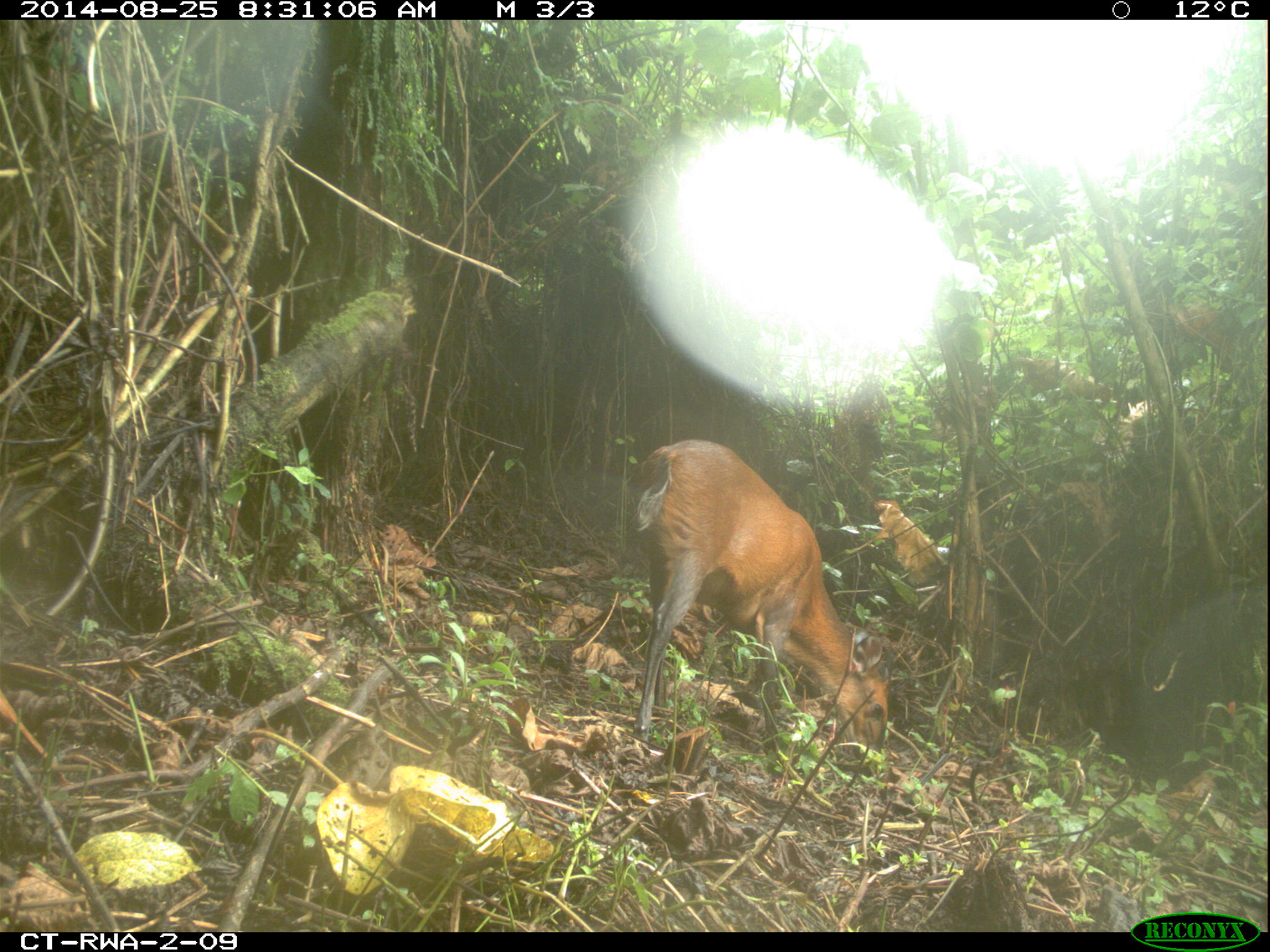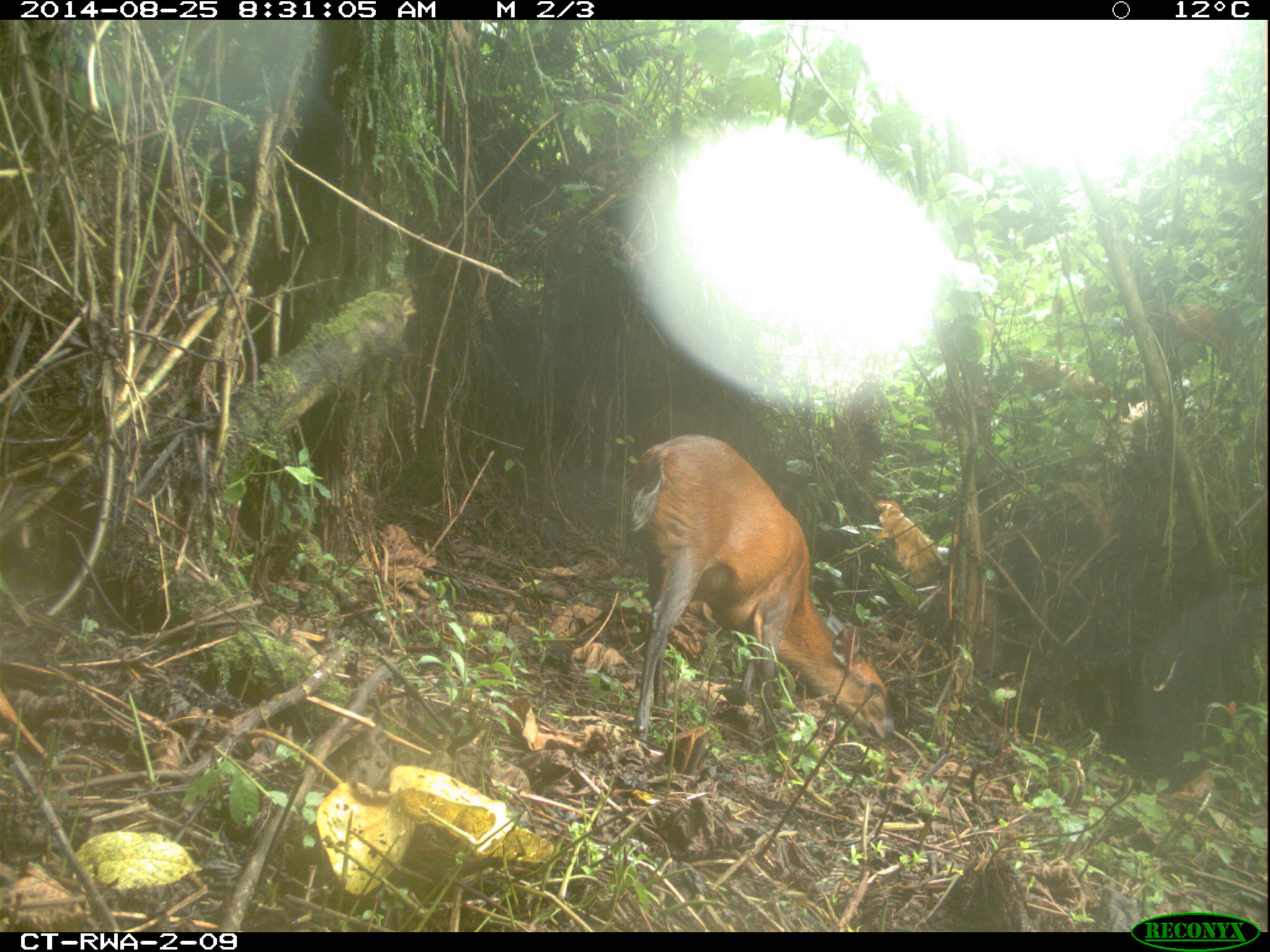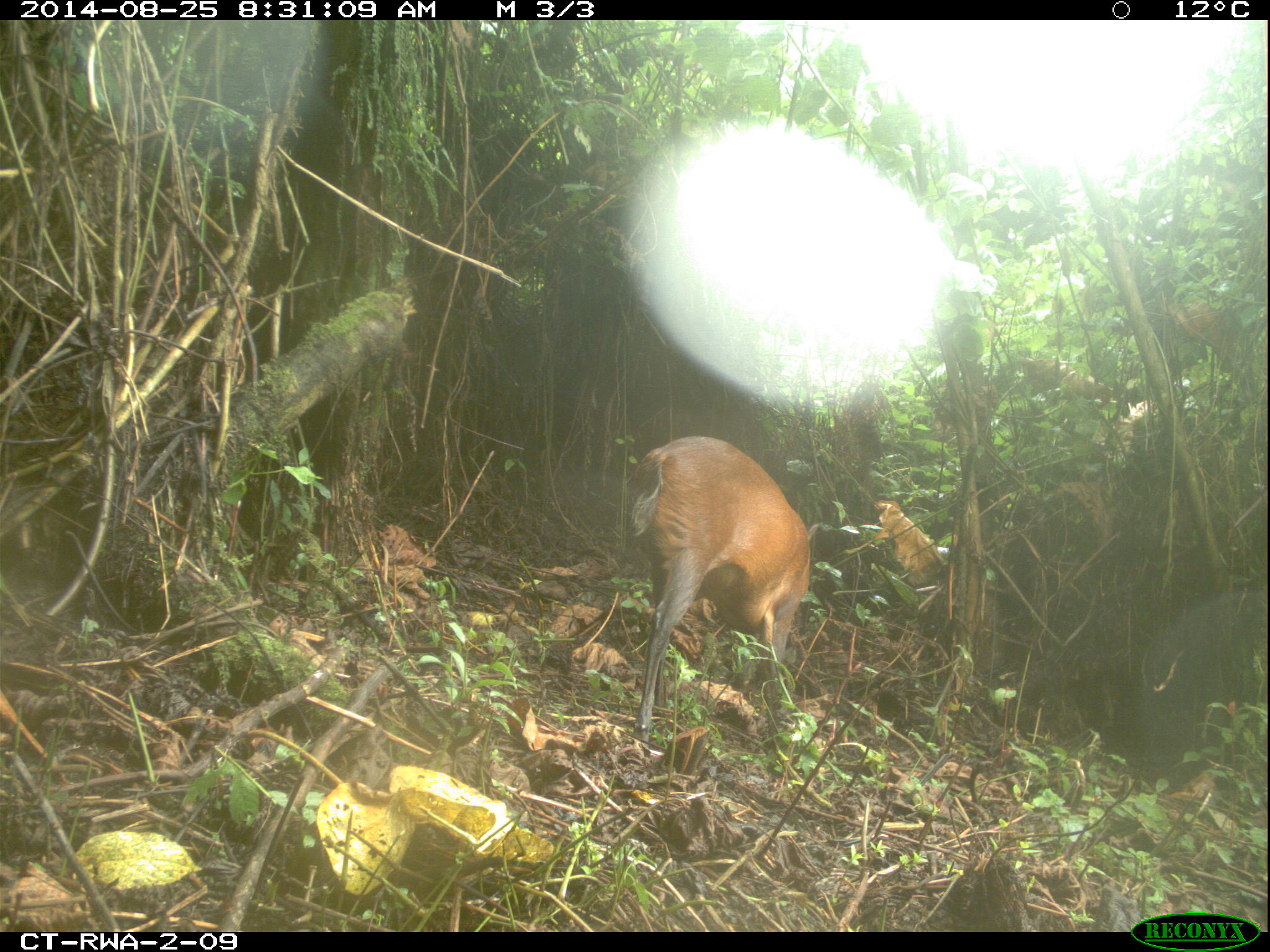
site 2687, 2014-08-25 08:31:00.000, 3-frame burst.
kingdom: Animalia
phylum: Chordata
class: Mammalia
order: Artiodactyla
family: Bovidae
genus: Cephalophus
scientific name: Cephalophus nigrifrons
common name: black-fronted duiker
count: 1